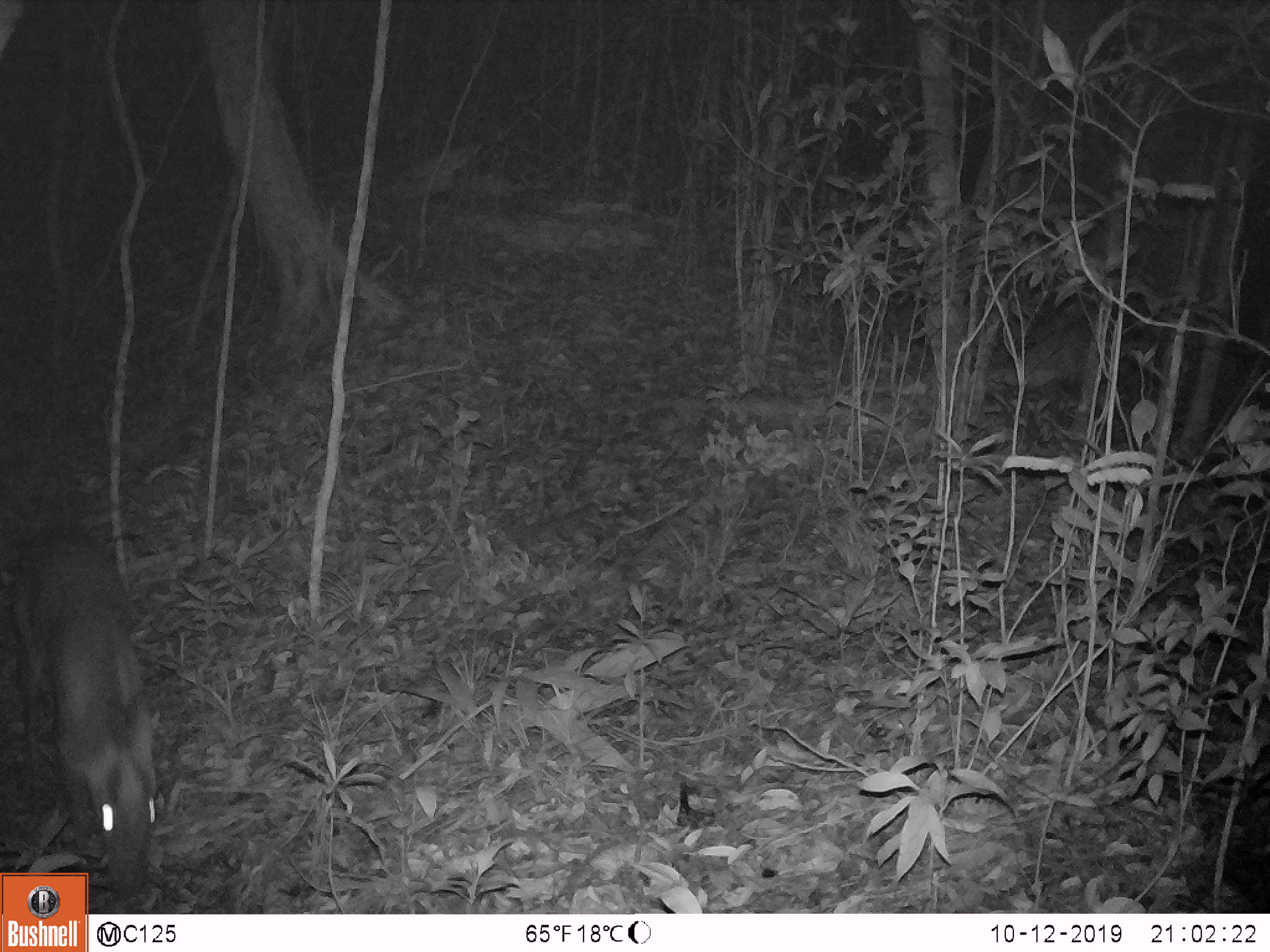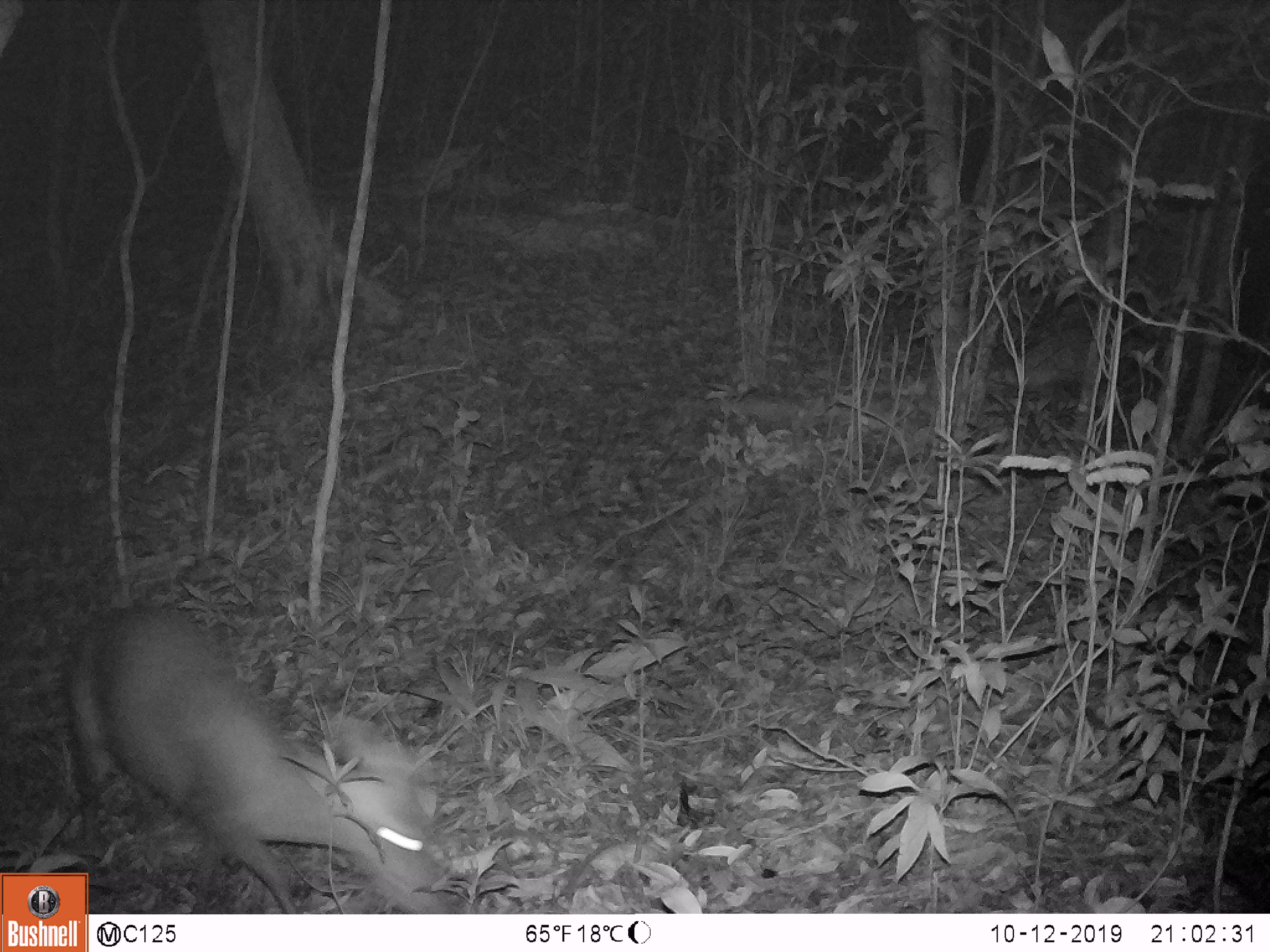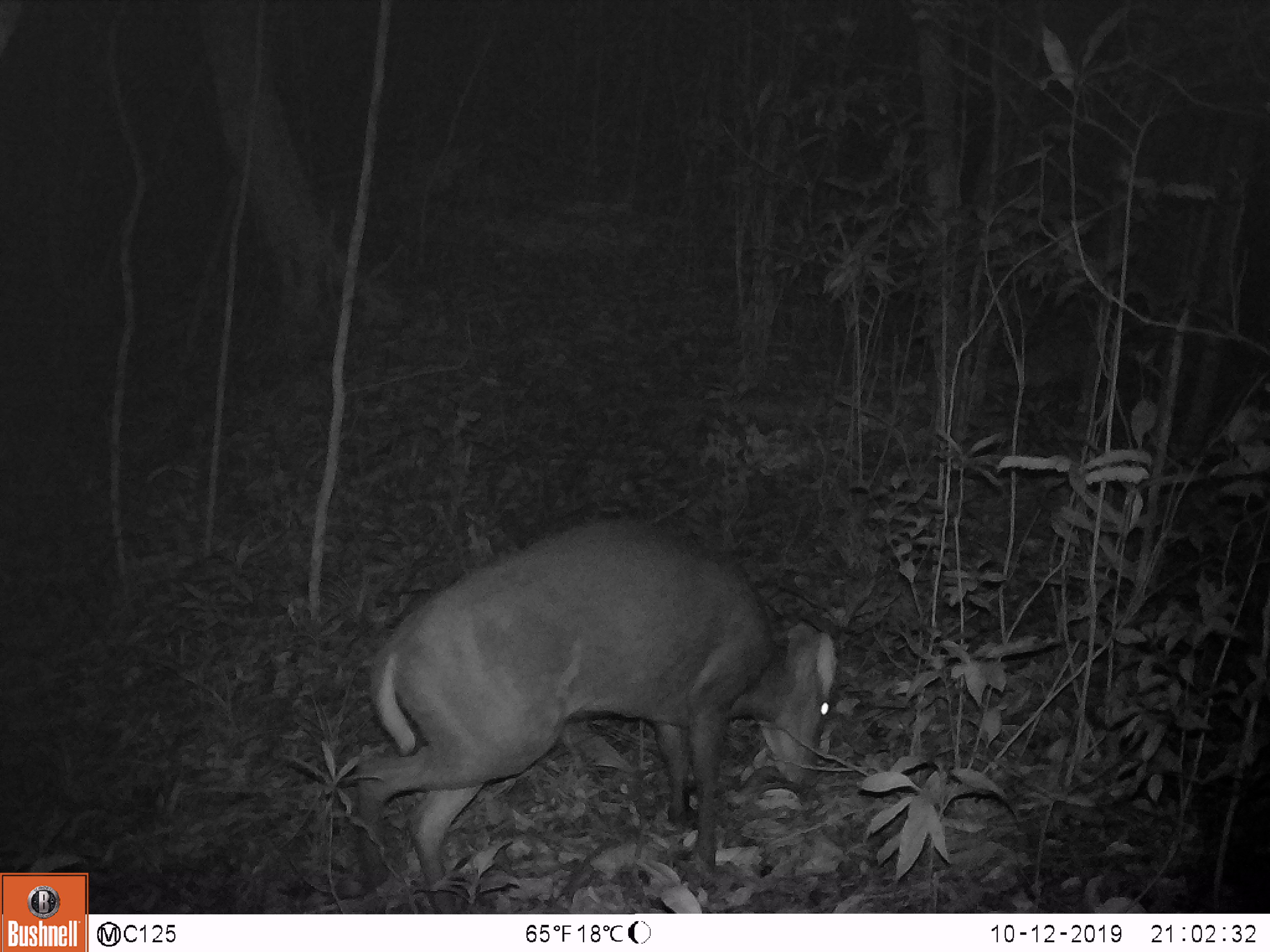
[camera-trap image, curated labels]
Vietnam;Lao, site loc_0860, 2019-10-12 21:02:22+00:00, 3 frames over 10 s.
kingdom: Animalia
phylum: Chordata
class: Mammalia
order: Artiodactyla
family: Cervidae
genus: Muntiacus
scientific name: Muntiacus rooseveltorum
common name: roosevelt's muntjac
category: roosevelts muntjac group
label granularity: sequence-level